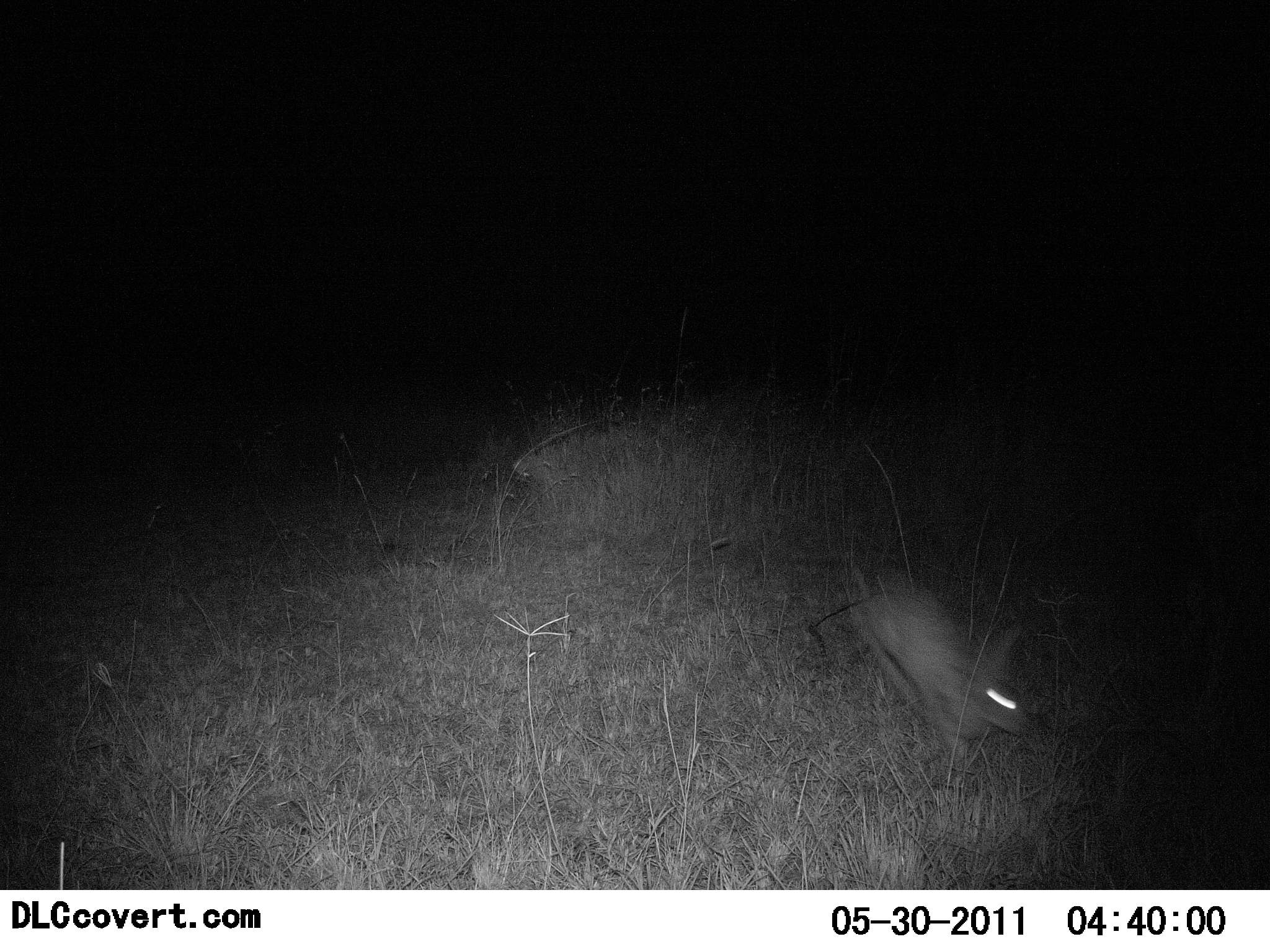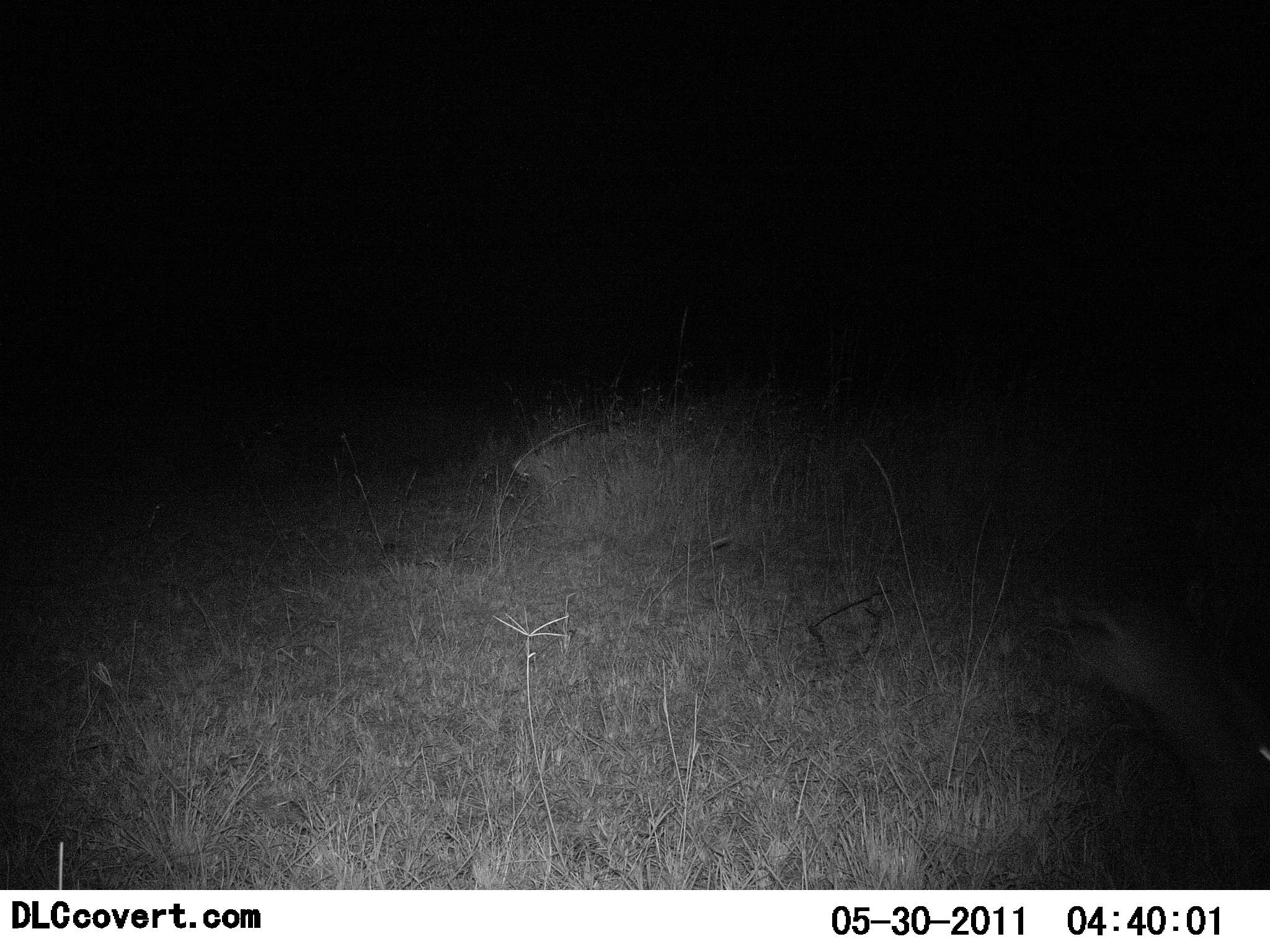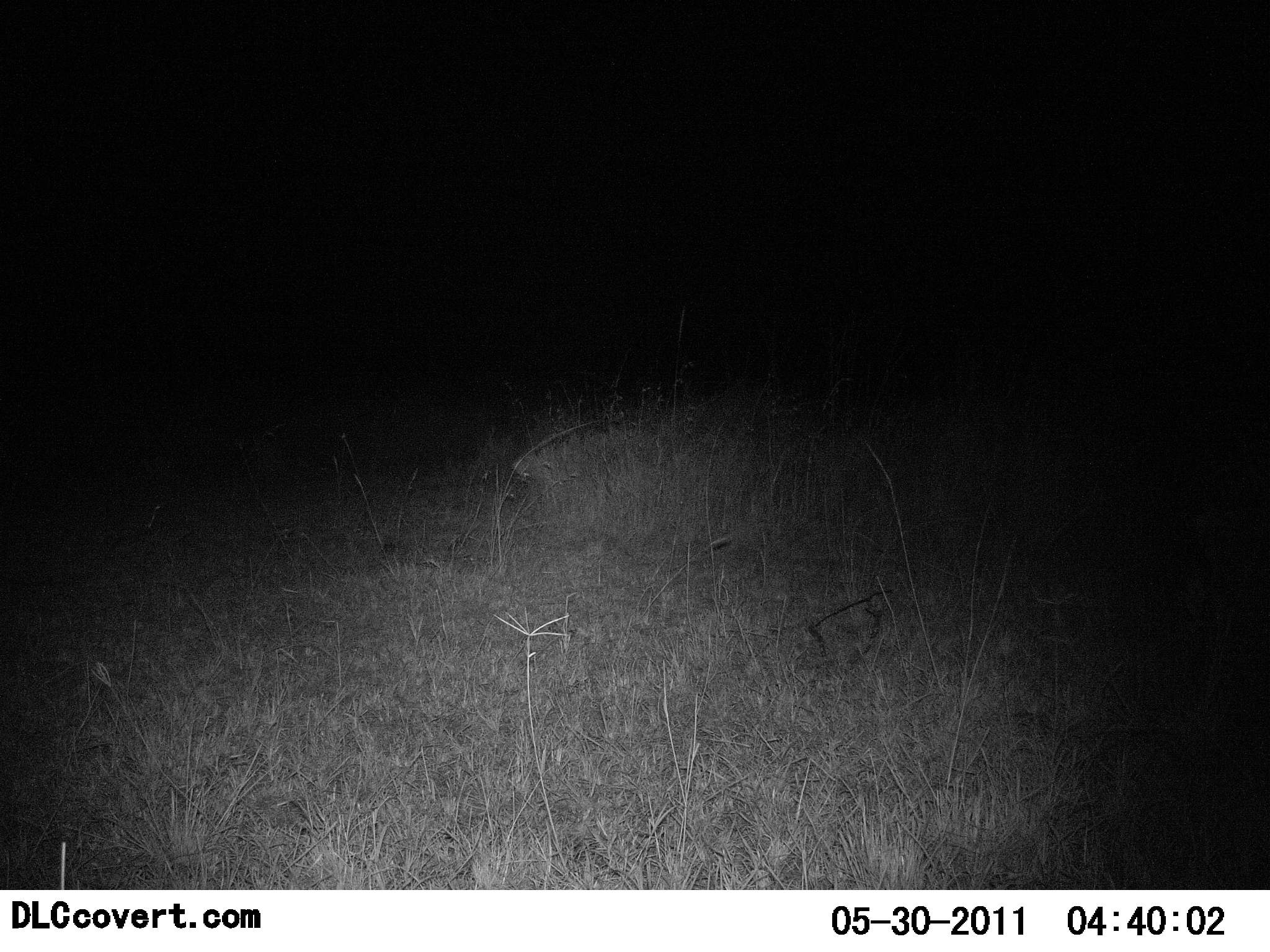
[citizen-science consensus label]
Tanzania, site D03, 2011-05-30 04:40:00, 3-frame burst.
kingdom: Animalia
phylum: Chordata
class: Mammalia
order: Lagomorpha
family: Leporidae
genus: Lepus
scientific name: Lepus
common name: hare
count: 1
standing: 0%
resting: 0%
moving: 100%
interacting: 0%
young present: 0%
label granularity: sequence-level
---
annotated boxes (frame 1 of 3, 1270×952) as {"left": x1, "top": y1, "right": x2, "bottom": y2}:
animal: {"left": 838, "top": 553, "right": 1052, "bottom": 759}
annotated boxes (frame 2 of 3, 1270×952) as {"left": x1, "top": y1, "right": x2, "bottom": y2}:
animal: {"left": 1085, "top": 574, "right": 1269, "bottom": 826}